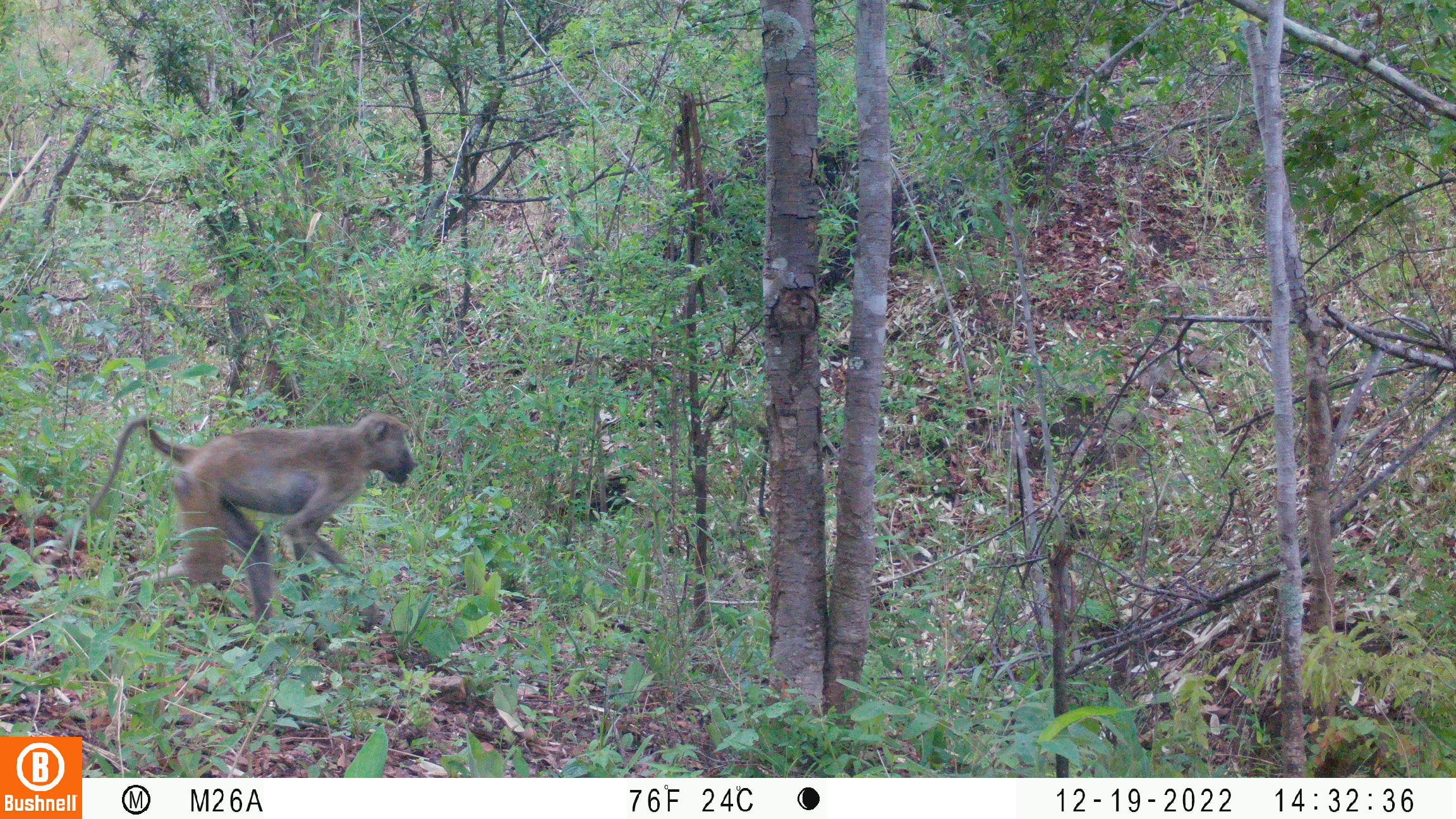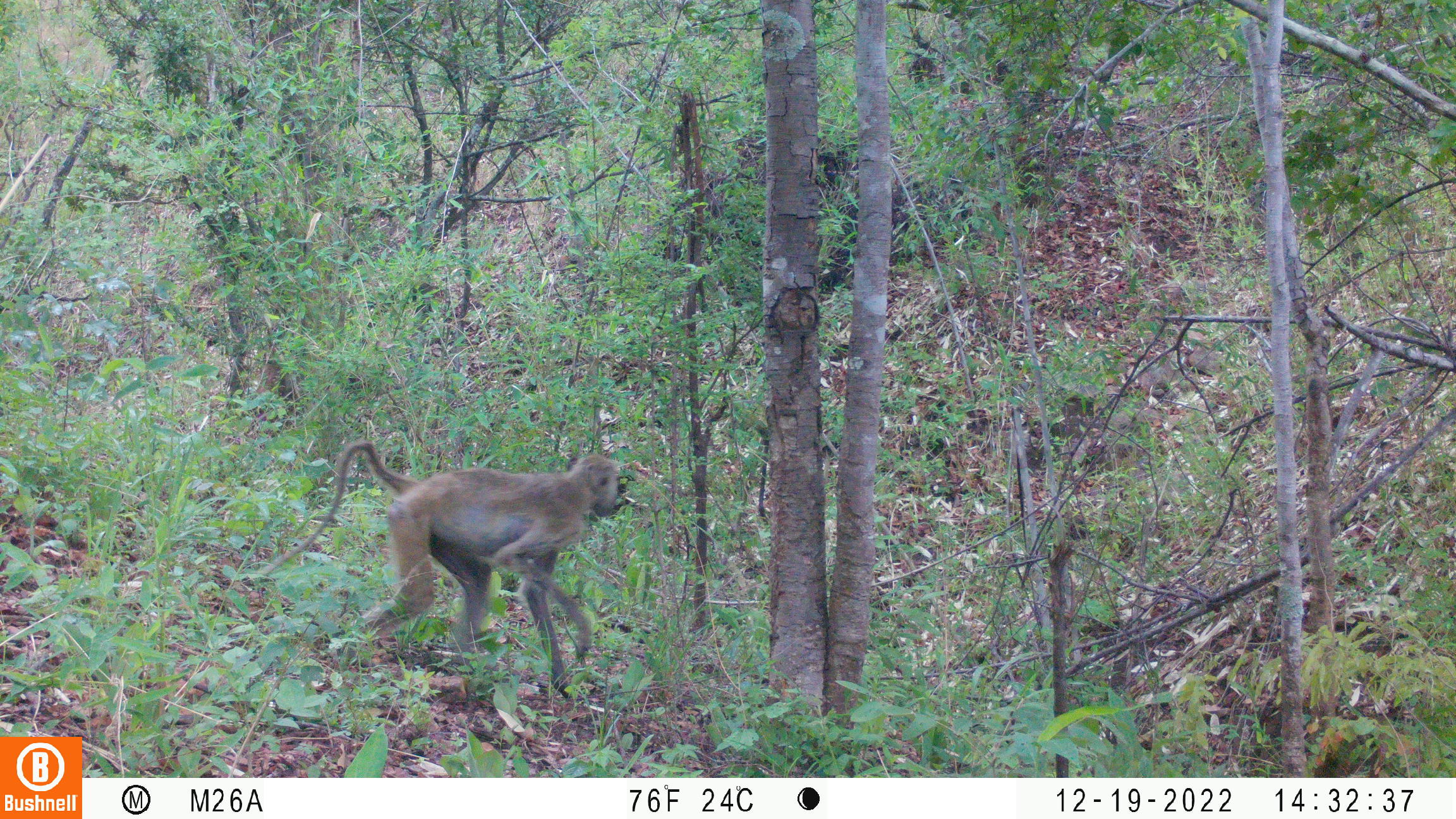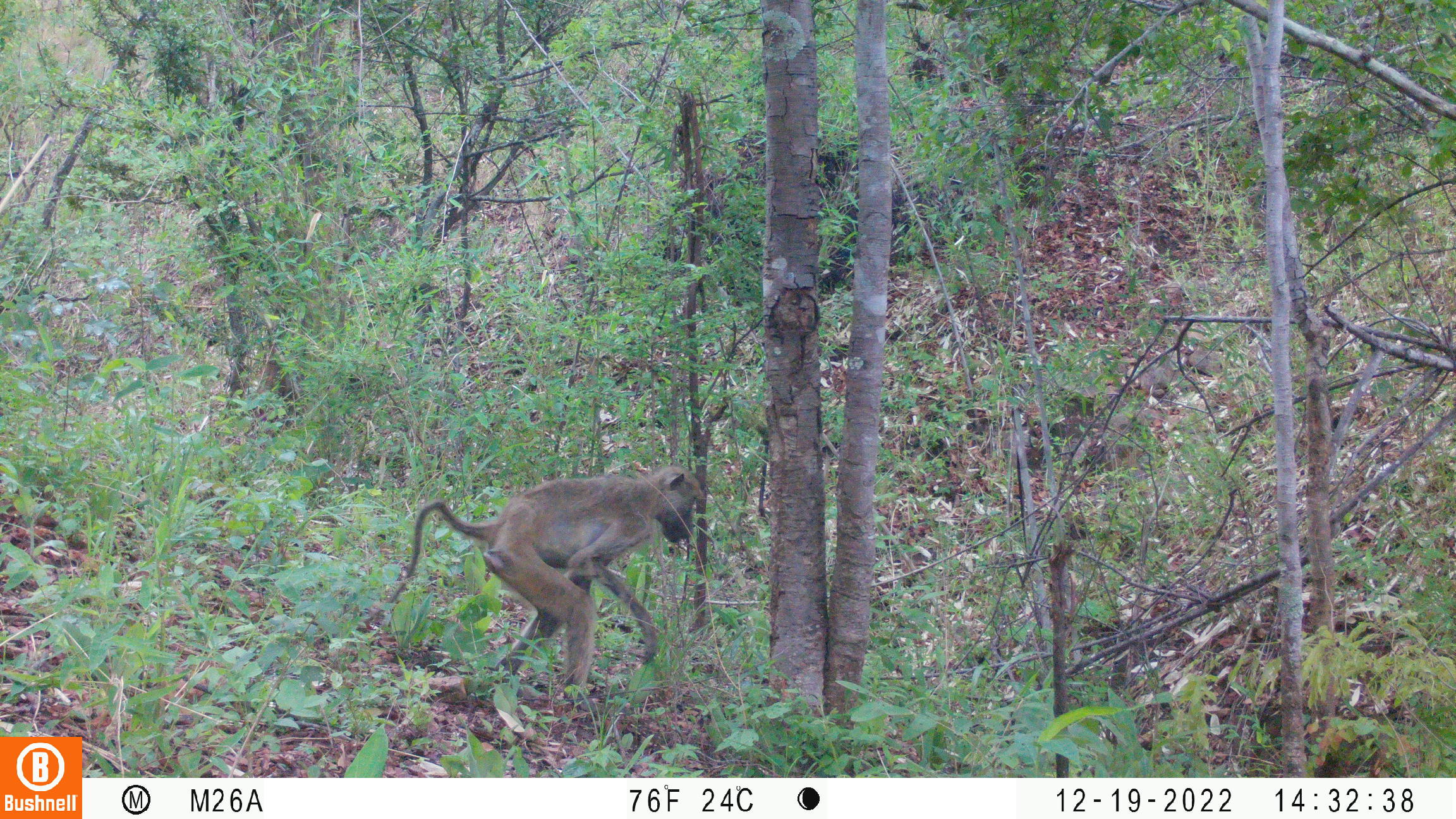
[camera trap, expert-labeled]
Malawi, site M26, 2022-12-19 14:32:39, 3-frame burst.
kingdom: Animalia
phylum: Chordata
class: Mammalia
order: Primates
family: Cercopithecidae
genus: Papio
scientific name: Papio cynocephalus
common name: yellow baboon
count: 1